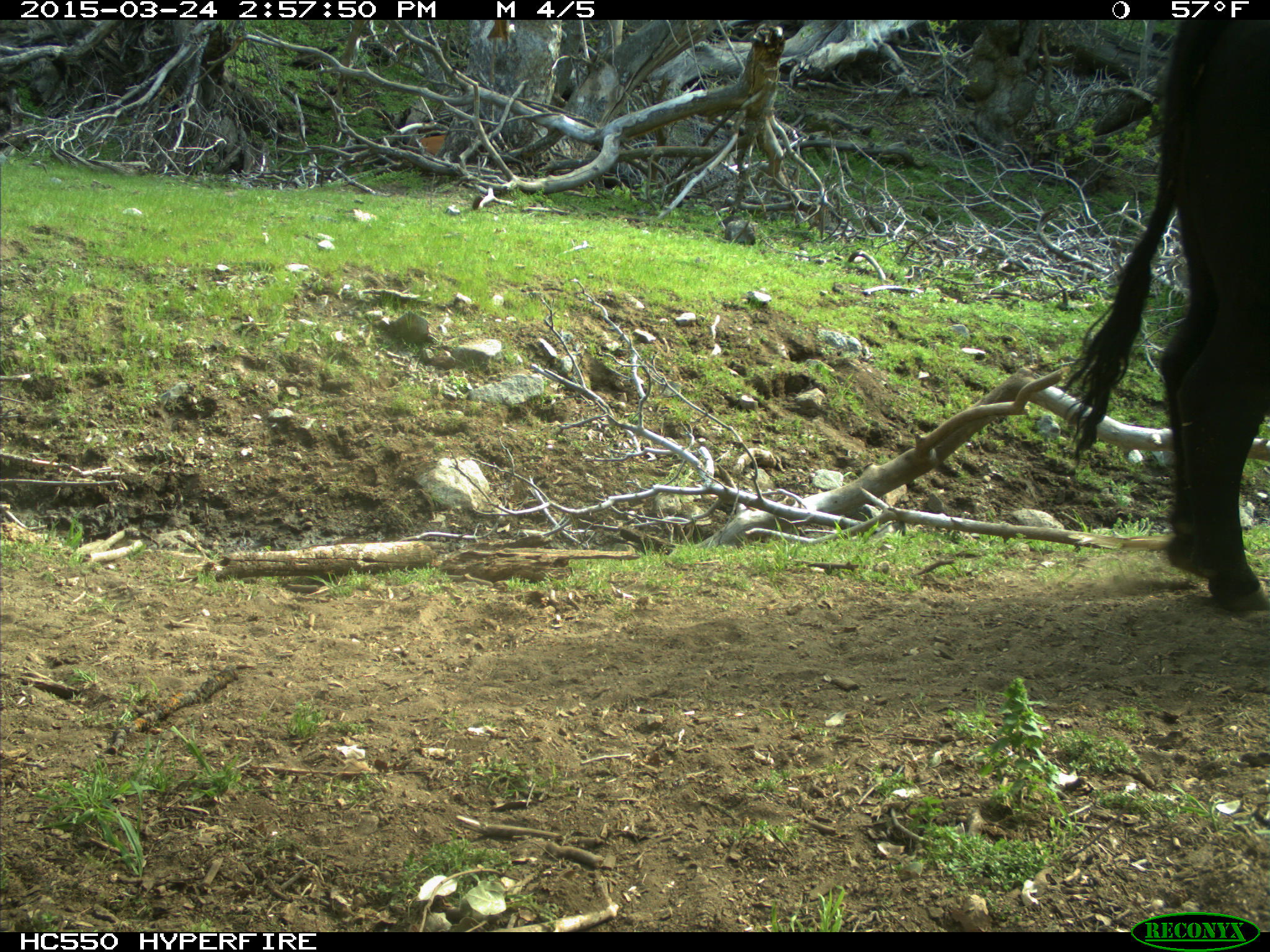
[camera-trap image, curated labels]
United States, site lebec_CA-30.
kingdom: Animalia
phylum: Chordata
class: Mammalia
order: Artiodactyla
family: Bovidae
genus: Bos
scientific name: Bos taurus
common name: domestic cow